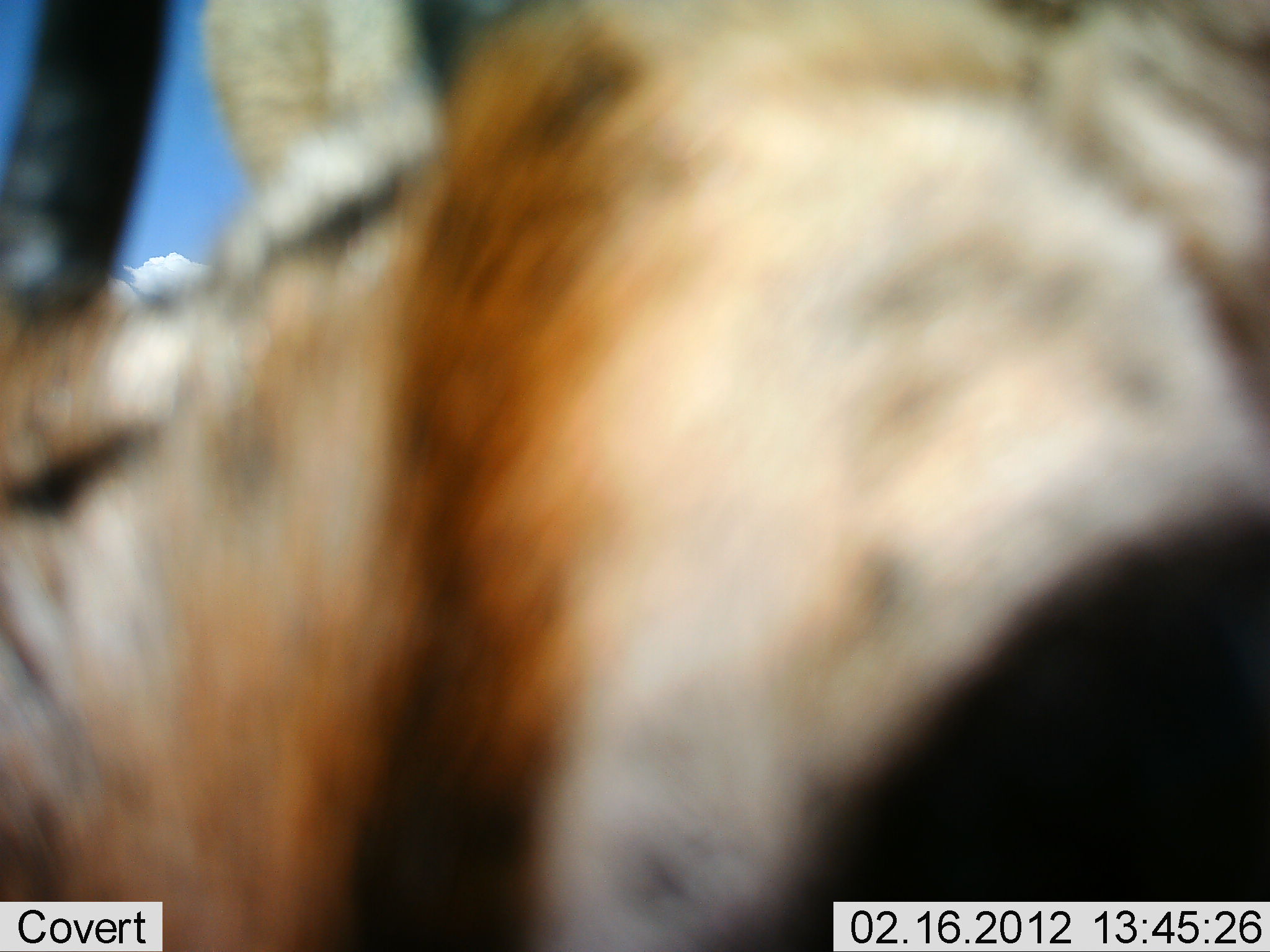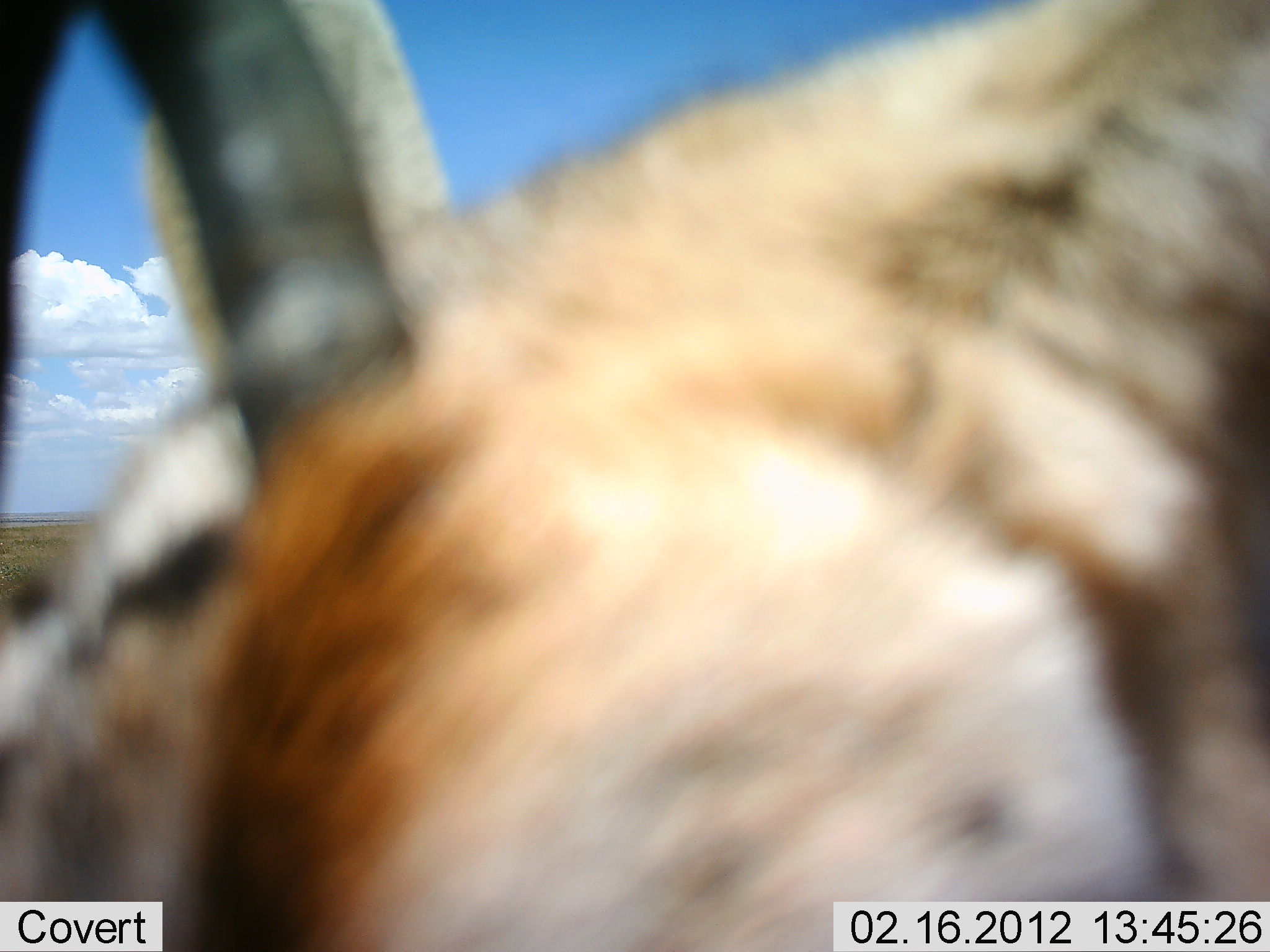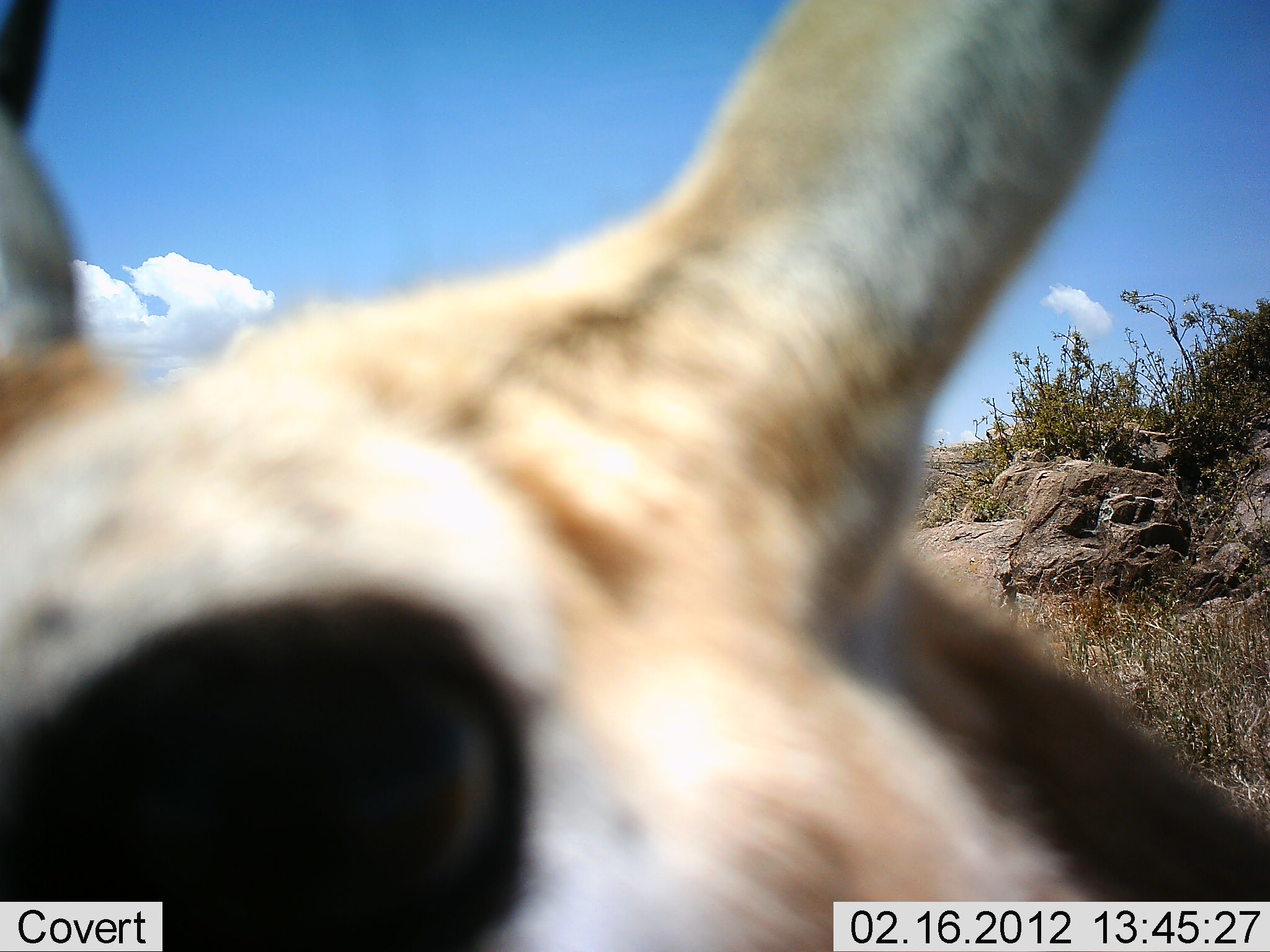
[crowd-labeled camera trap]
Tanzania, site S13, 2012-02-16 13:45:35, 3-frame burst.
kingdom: Animalia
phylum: Chordata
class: Mammalia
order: Artiodactyla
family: Bovidae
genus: Eudorcas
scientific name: Eudorcas thomsonii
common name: thomson's gazelle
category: gazellethomsons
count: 1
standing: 80%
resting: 0%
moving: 10%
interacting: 10%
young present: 0%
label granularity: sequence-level